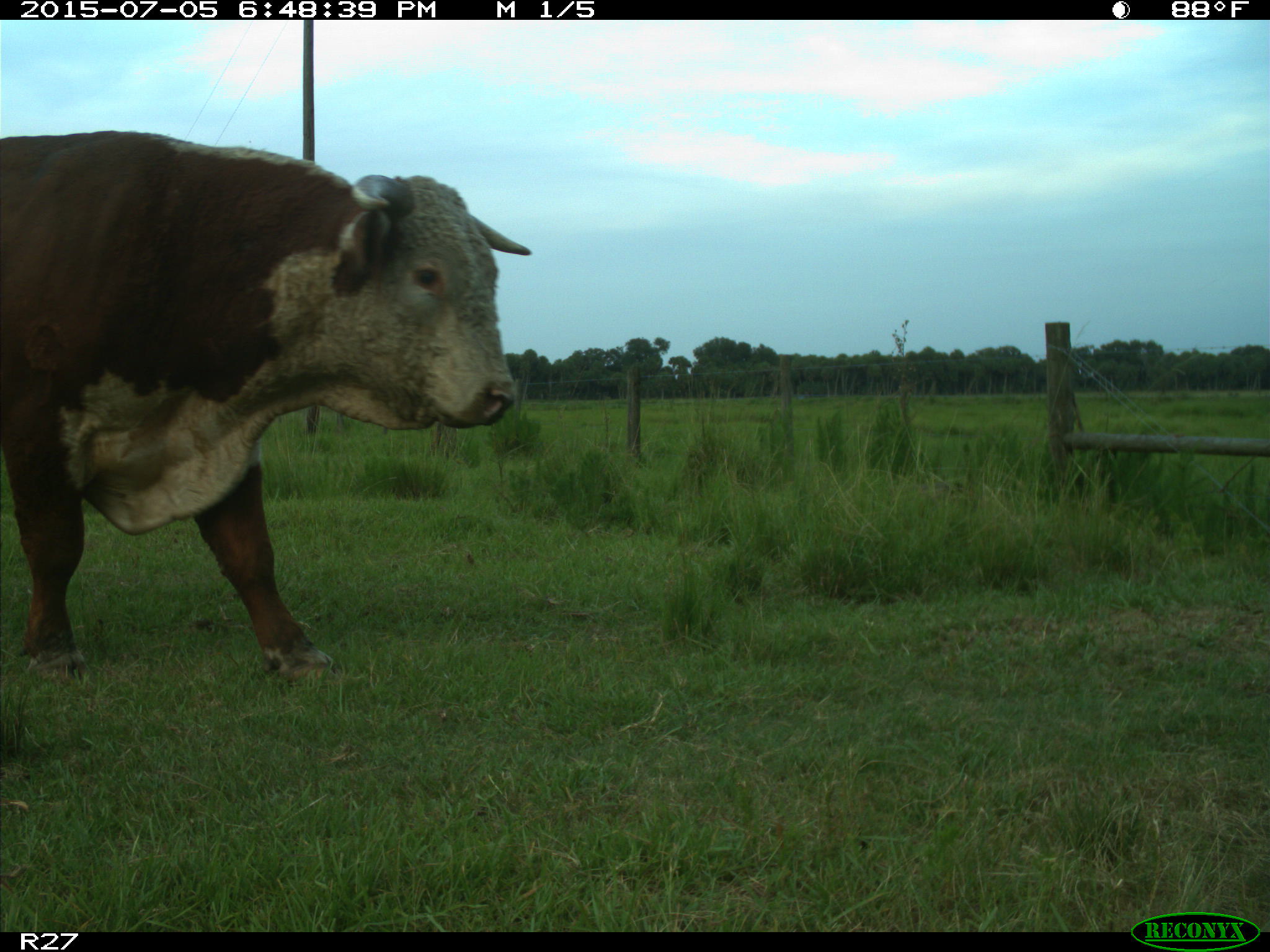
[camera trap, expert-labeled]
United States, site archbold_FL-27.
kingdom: Animalia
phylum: Chordata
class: Mammalia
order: Artiodactyla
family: Bovidae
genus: Bos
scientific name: Bos taurus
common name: domestic cow